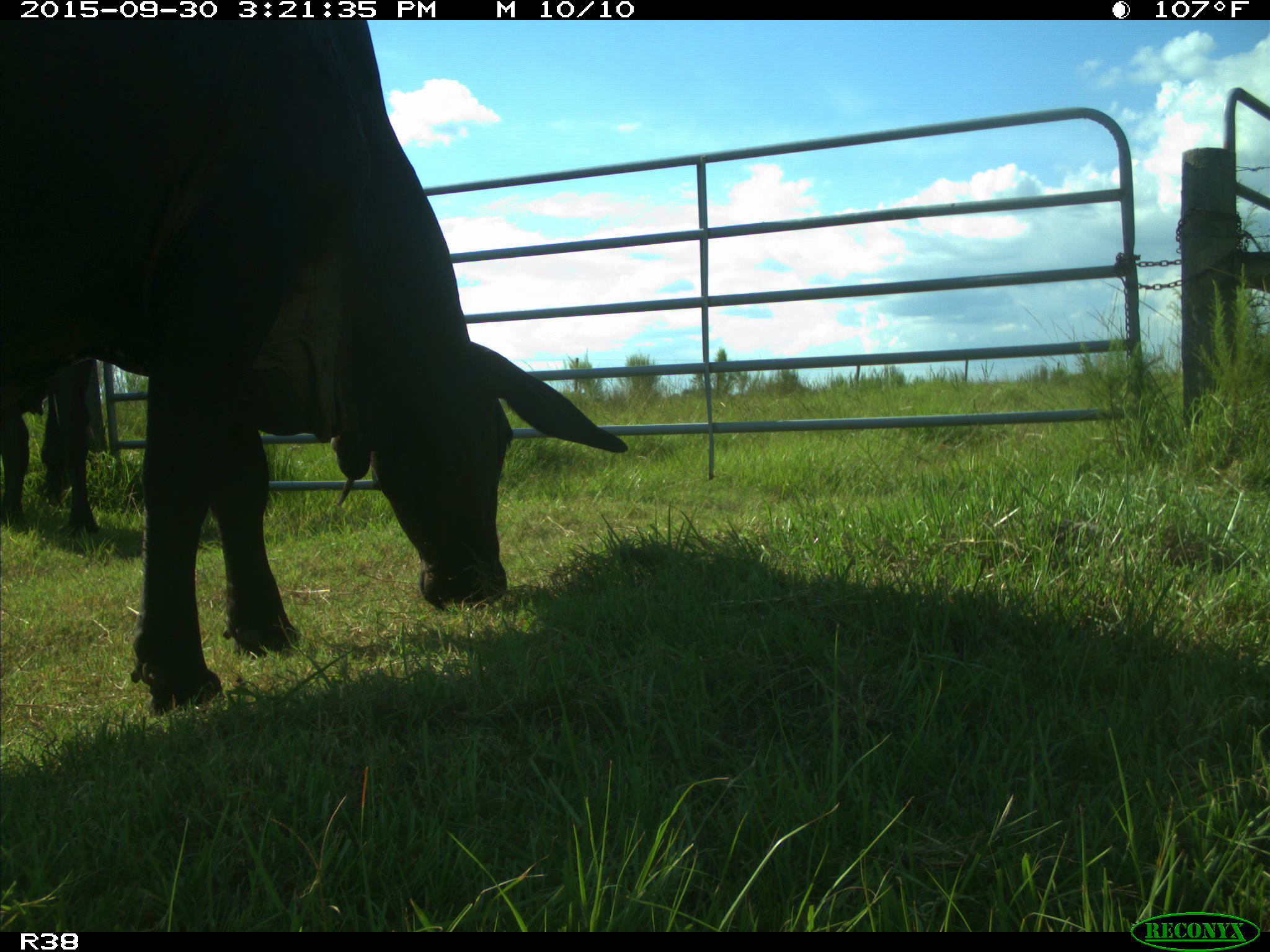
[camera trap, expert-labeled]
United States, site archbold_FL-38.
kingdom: Animalia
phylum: Chordata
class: Mammalia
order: Artiodactyla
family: Bovidae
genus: Bos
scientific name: Bos taurus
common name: domestic cow